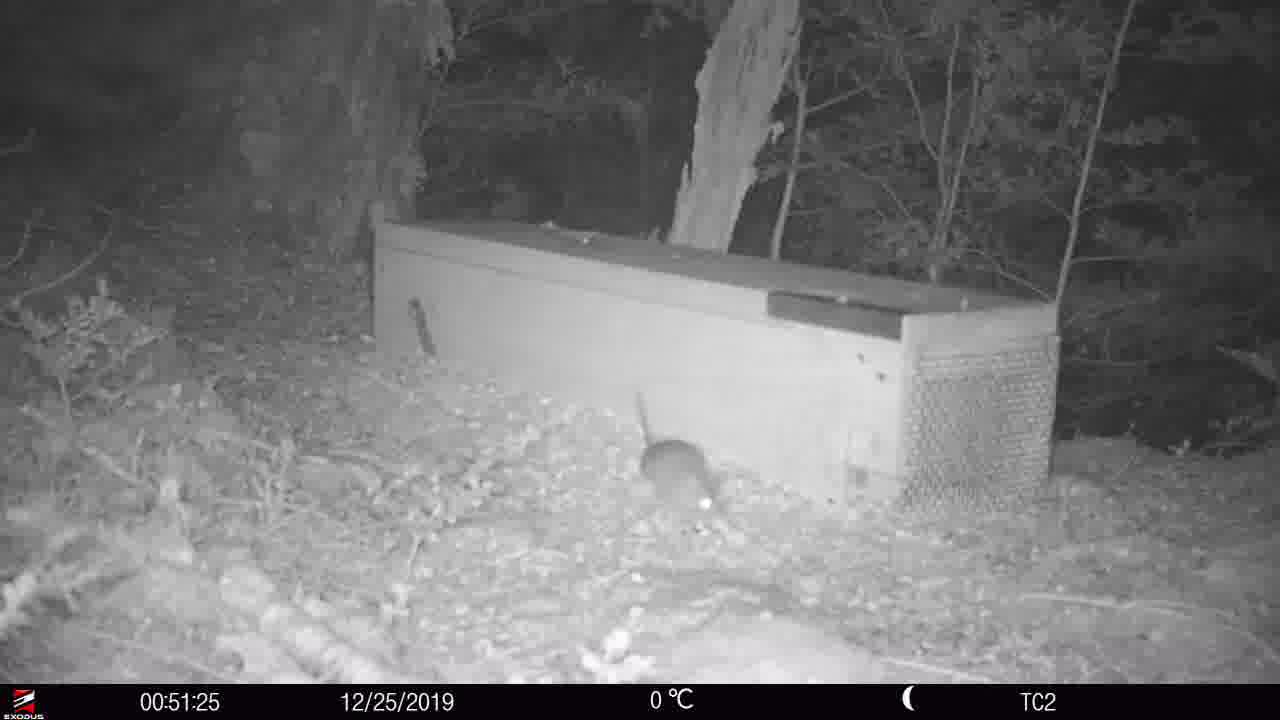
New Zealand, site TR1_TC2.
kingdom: Animalia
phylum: Chordata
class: Mammalia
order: Rodentia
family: Muridae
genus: Rattus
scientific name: Rattus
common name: rat